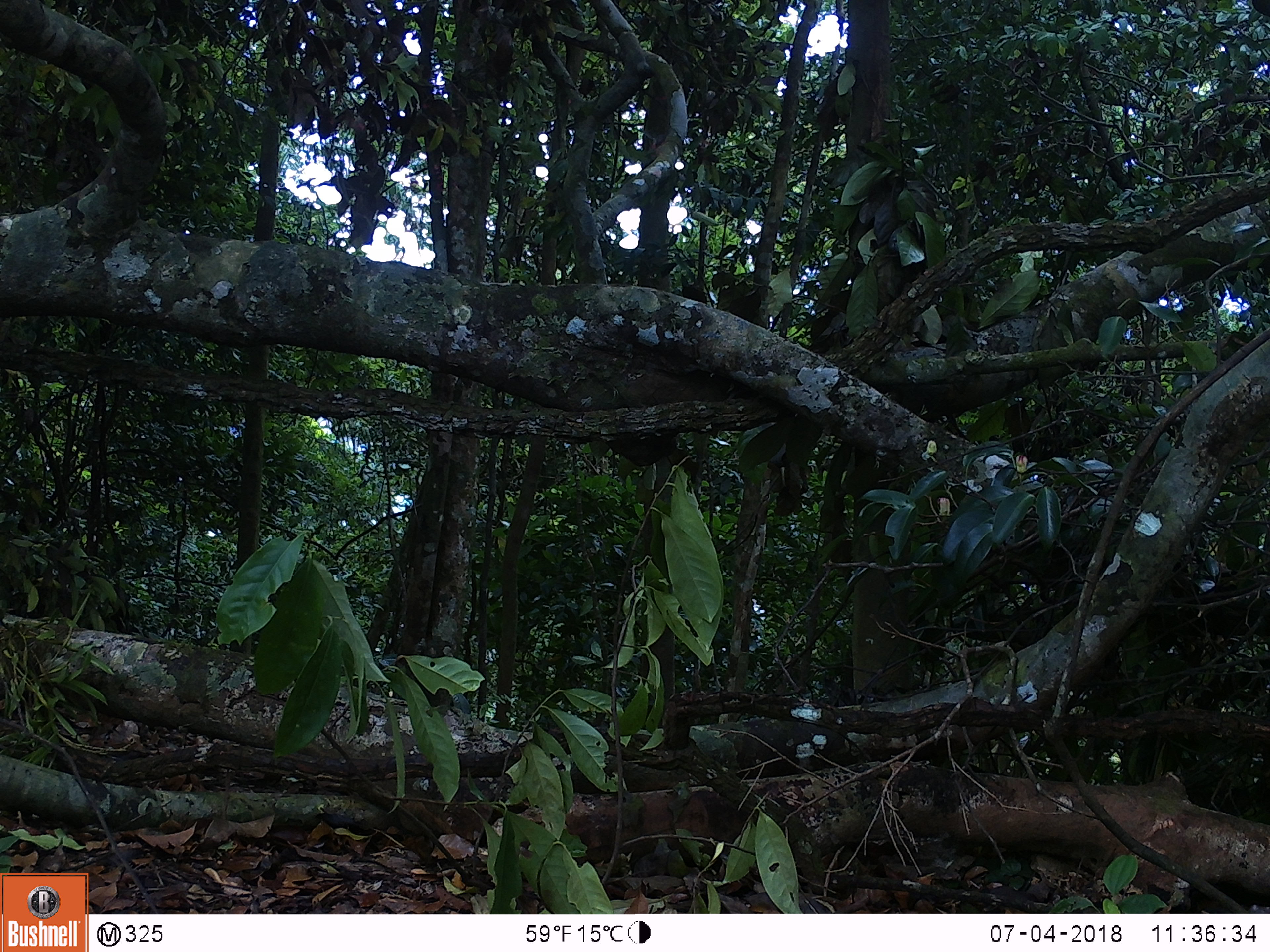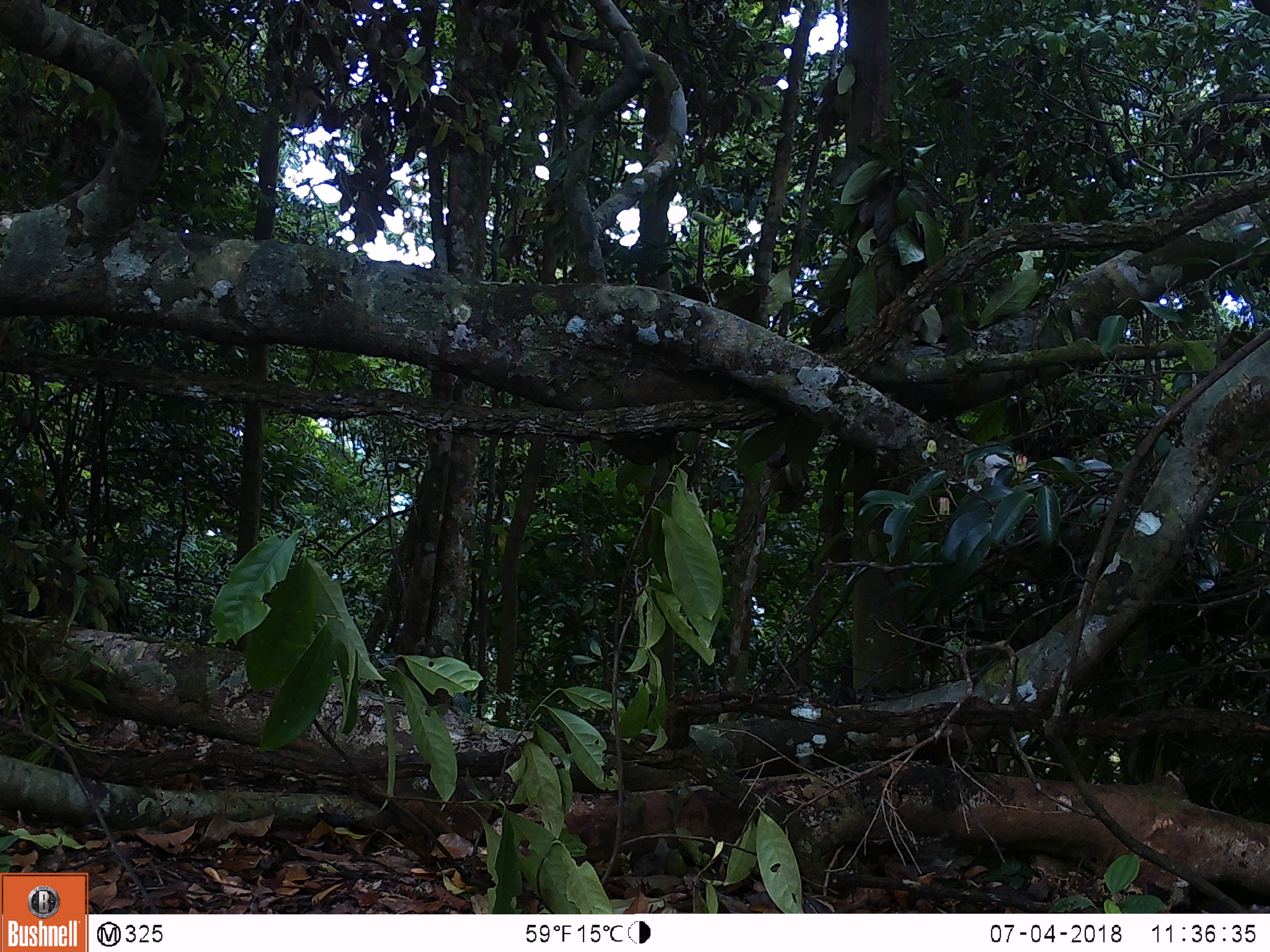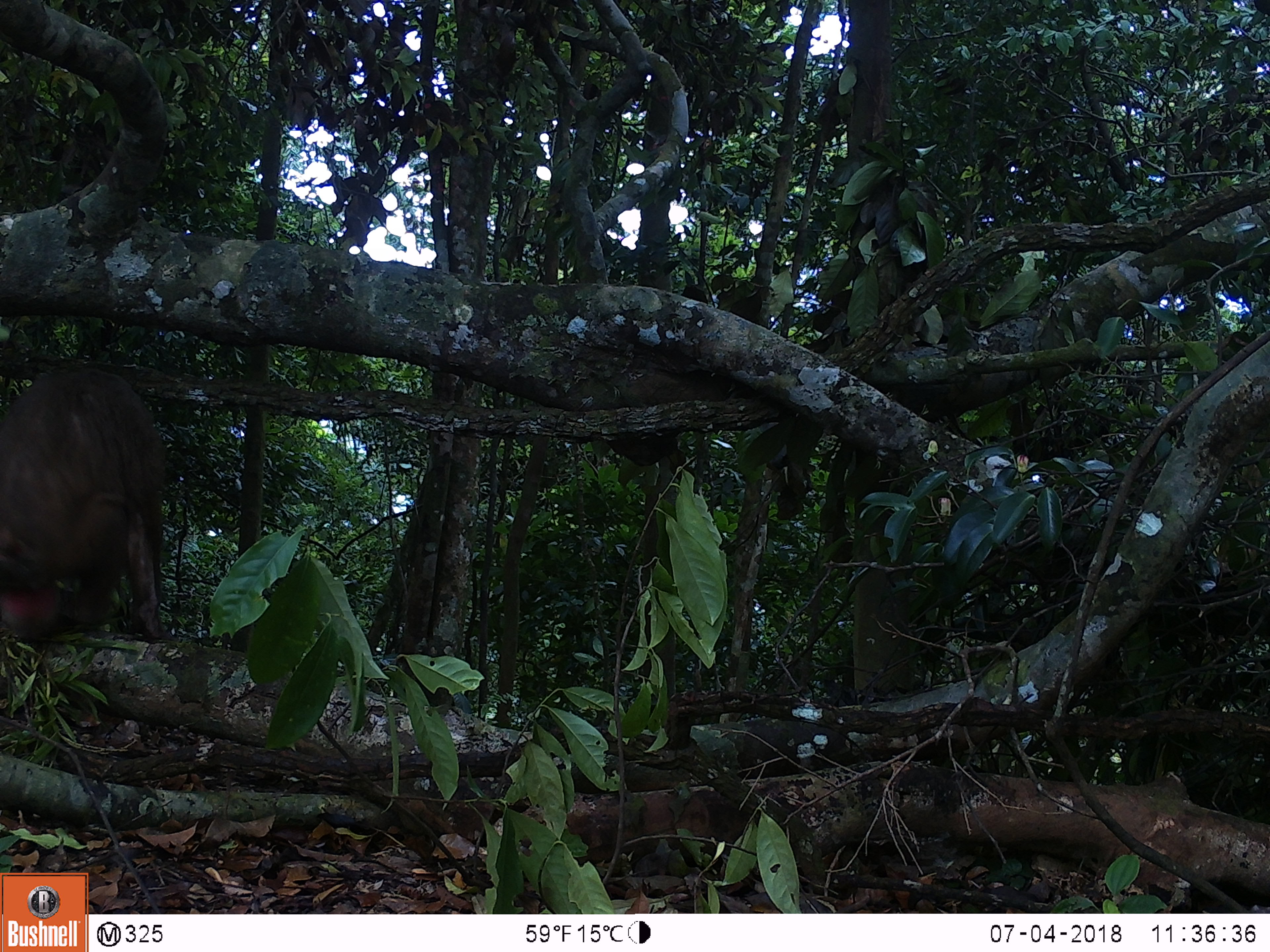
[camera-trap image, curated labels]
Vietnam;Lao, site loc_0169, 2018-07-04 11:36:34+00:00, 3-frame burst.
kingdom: Animalia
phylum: Chordata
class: Mammalia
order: Primates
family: Cercopithecidae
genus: Macaca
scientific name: Macaca arctoides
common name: stump-tailed macaque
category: stump tailed macaque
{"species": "stump tailed macaque (stump-tailed macaque) (Macaca arctoides)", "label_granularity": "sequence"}